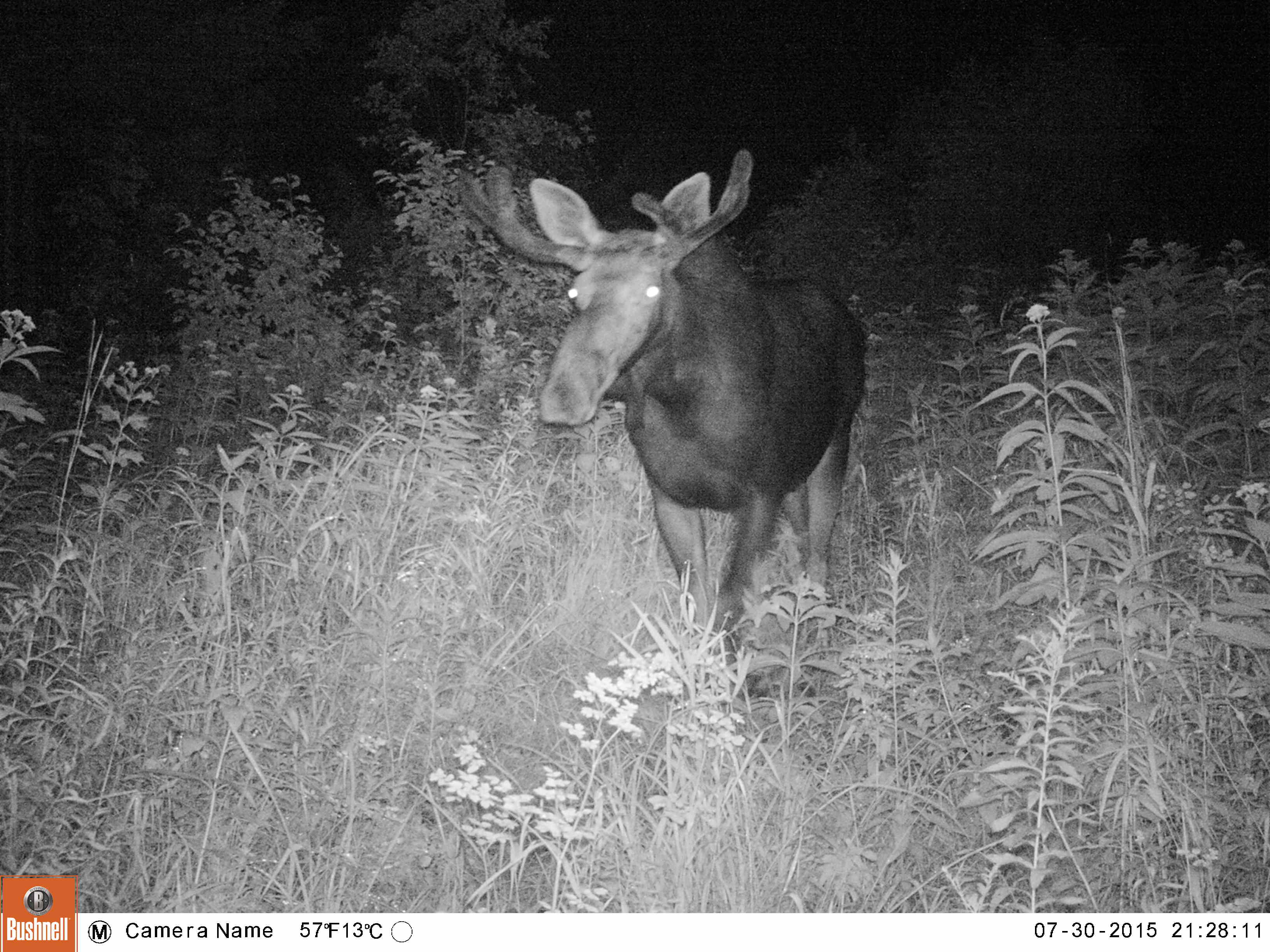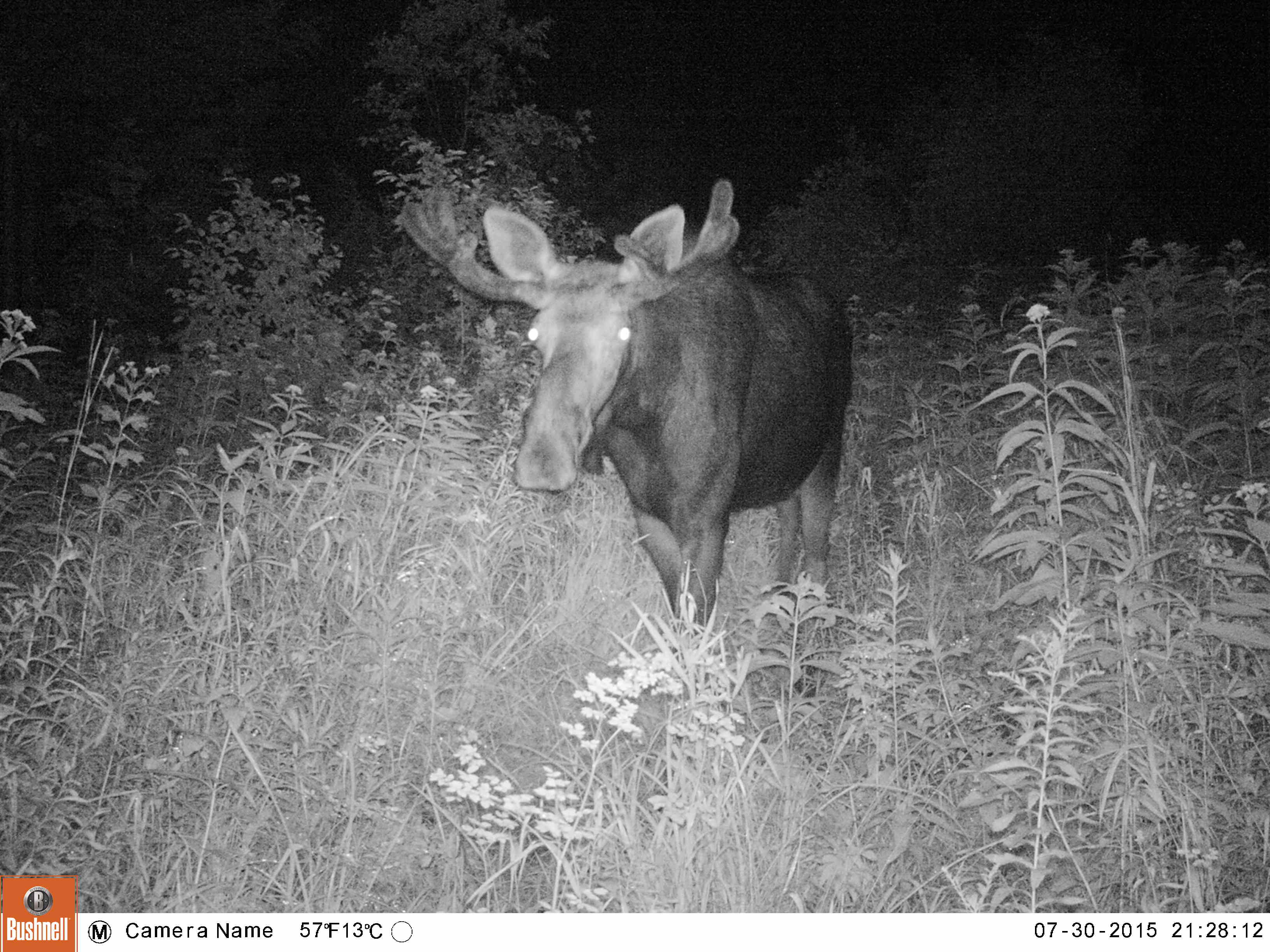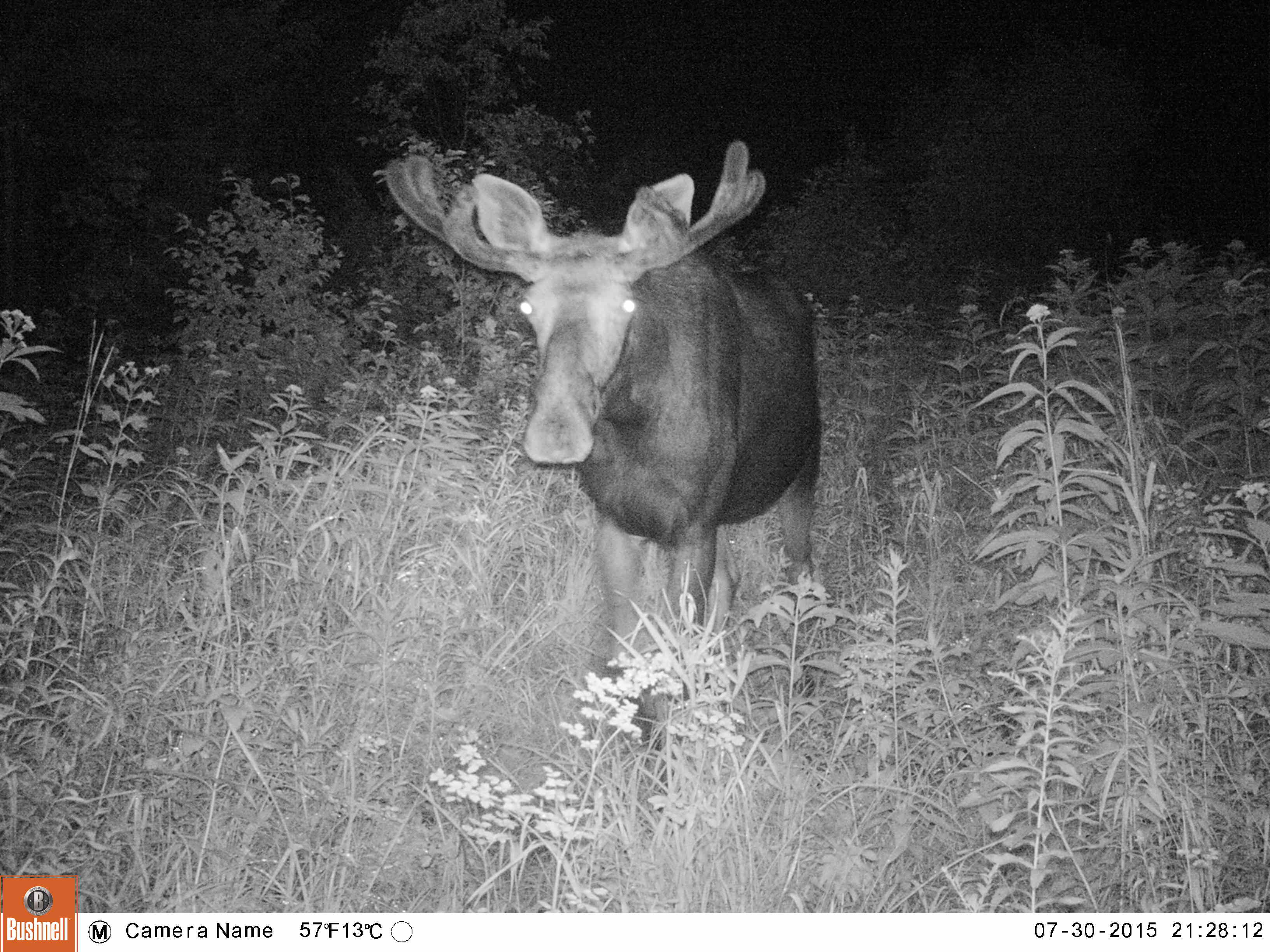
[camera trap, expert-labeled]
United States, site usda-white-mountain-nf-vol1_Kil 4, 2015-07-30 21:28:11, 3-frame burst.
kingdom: Animalia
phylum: Chordata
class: Mammalia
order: Artiodactyla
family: Cervidae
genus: Alces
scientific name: Alces alces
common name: moose